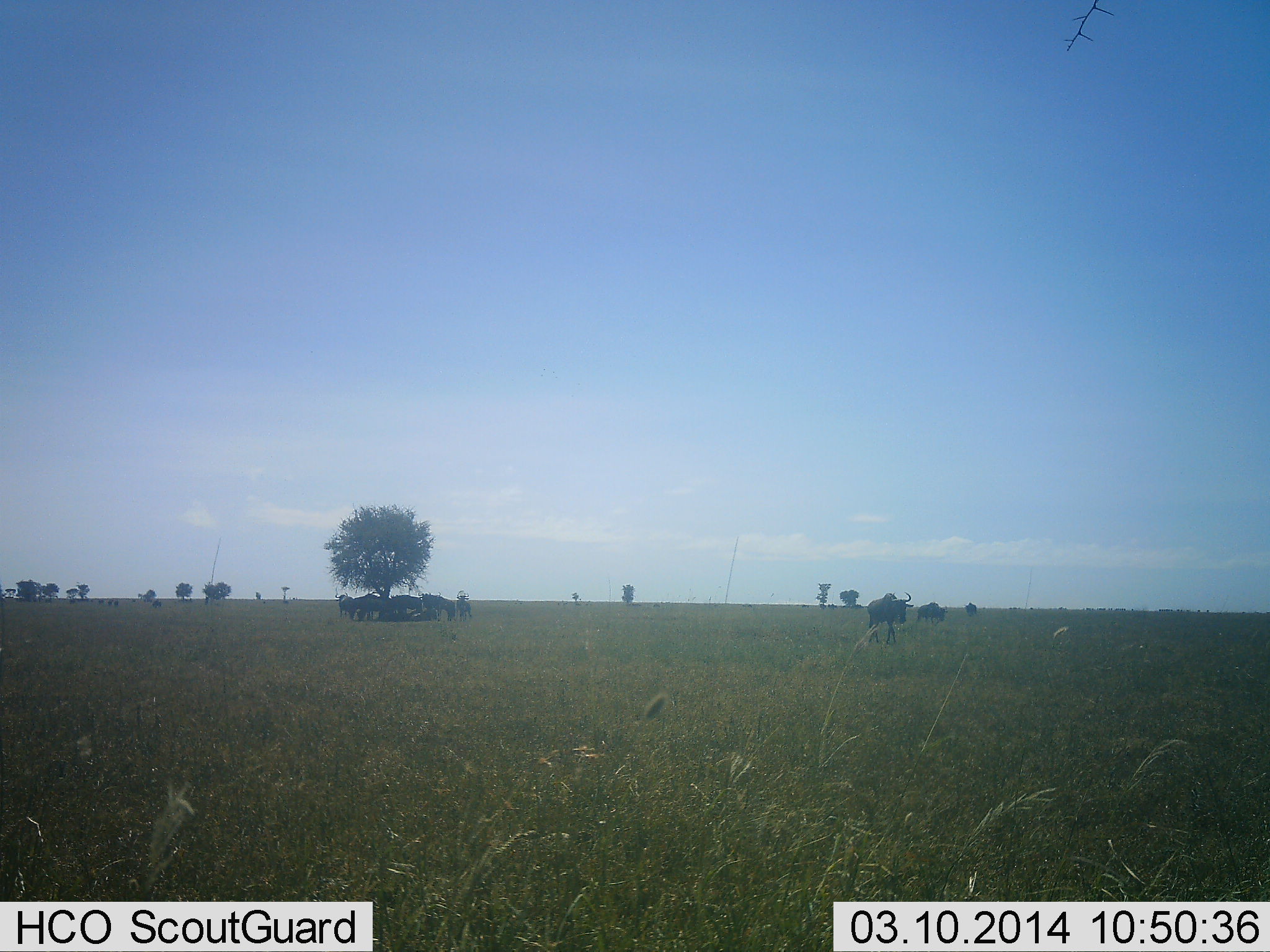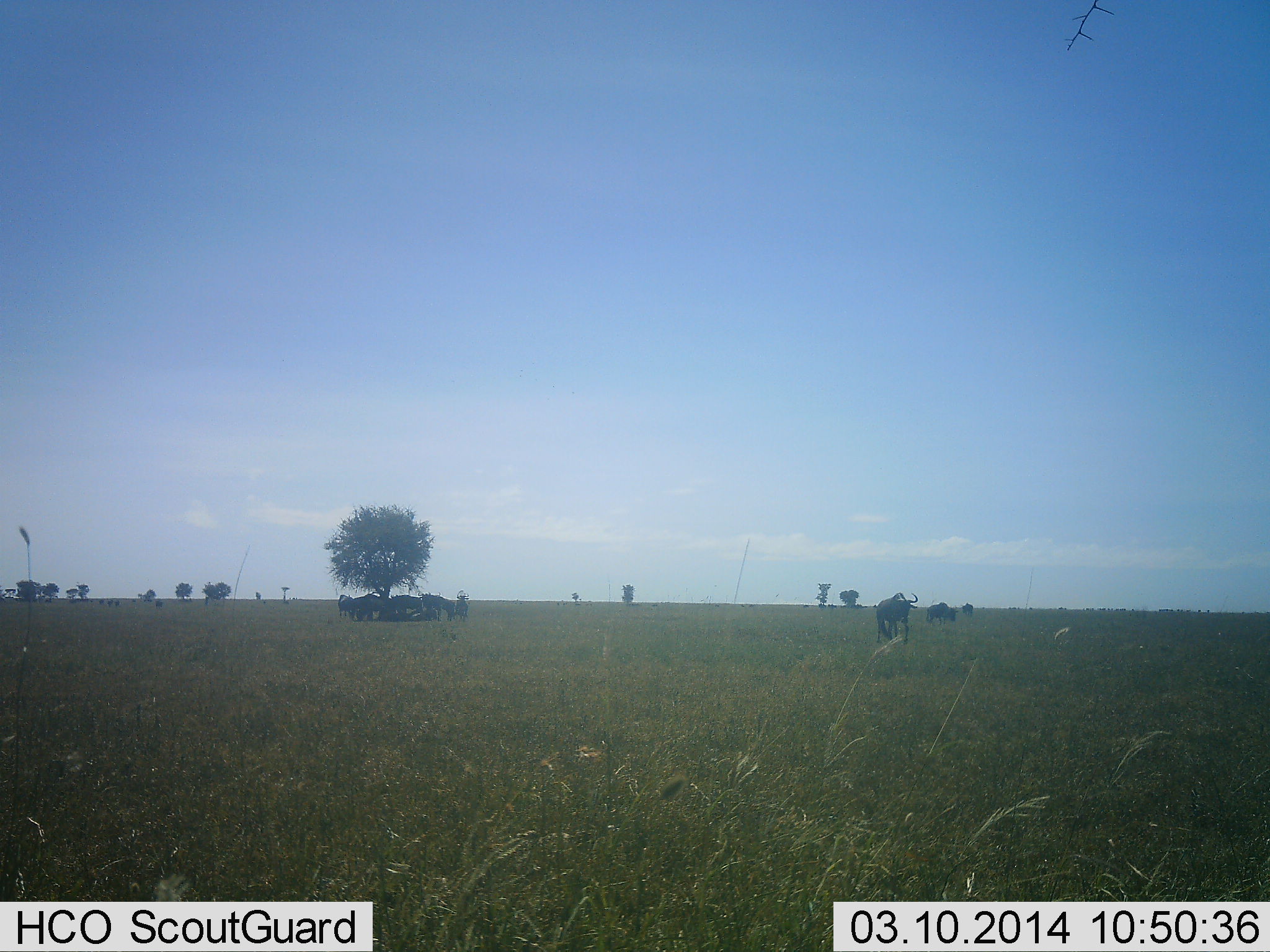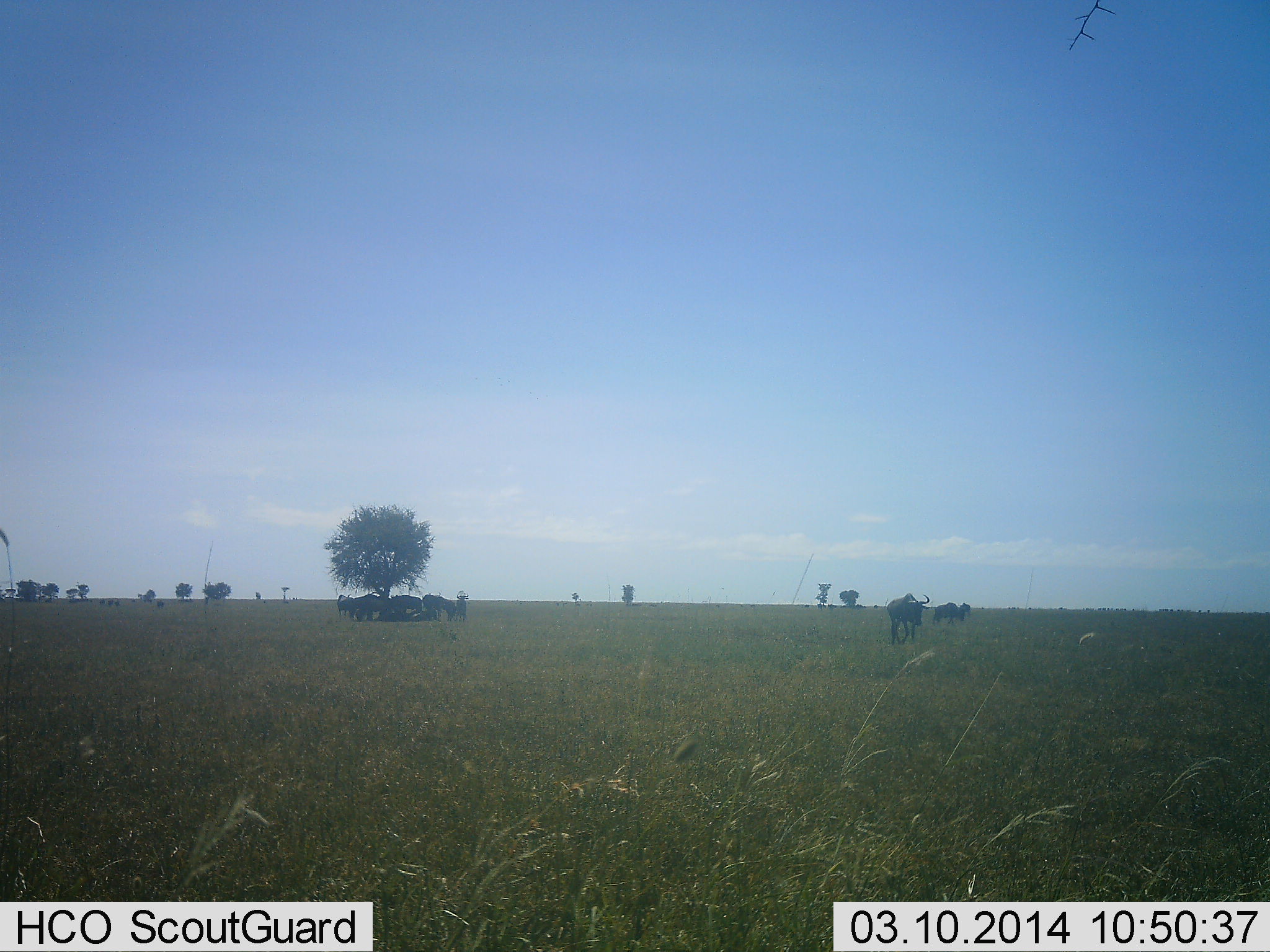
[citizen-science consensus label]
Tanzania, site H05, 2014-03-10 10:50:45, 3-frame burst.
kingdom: Animalia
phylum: Chordata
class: Mammalia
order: Artiodactyla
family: Bovidae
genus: Connochaetes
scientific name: Connochaetes taurinus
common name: blue wildebeest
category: wildebeest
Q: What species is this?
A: Wildebeest (blue wildebeest) (Connochaetes taurinus).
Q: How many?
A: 10.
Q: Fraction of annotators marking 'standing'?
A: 50%.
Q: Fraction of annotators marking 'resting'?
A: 60%.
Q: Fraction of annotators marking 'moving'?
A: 60%.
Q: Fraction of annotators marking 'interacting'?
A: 10%.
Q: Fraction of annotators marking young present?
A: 0%.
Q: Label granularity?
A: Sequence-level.